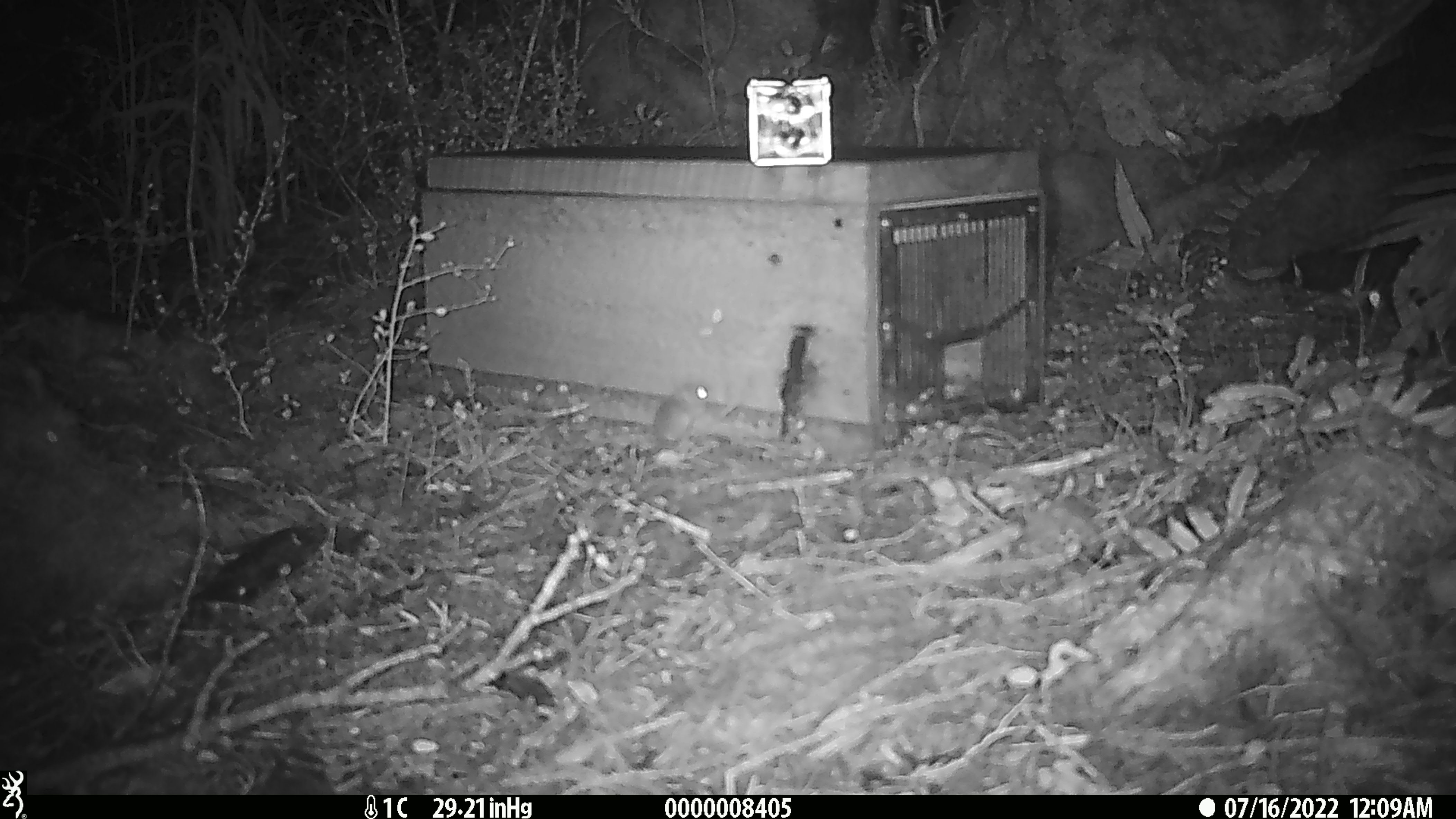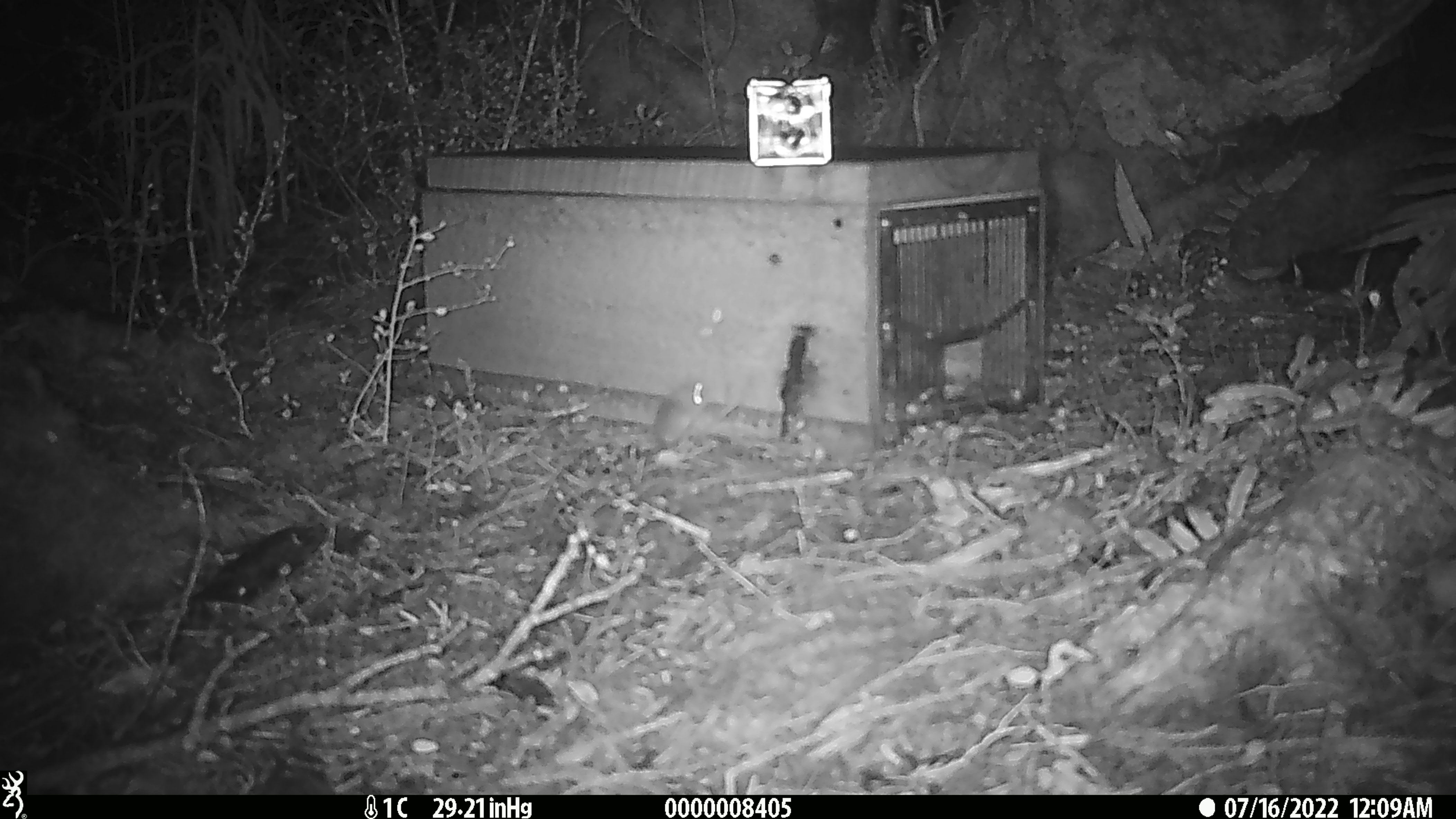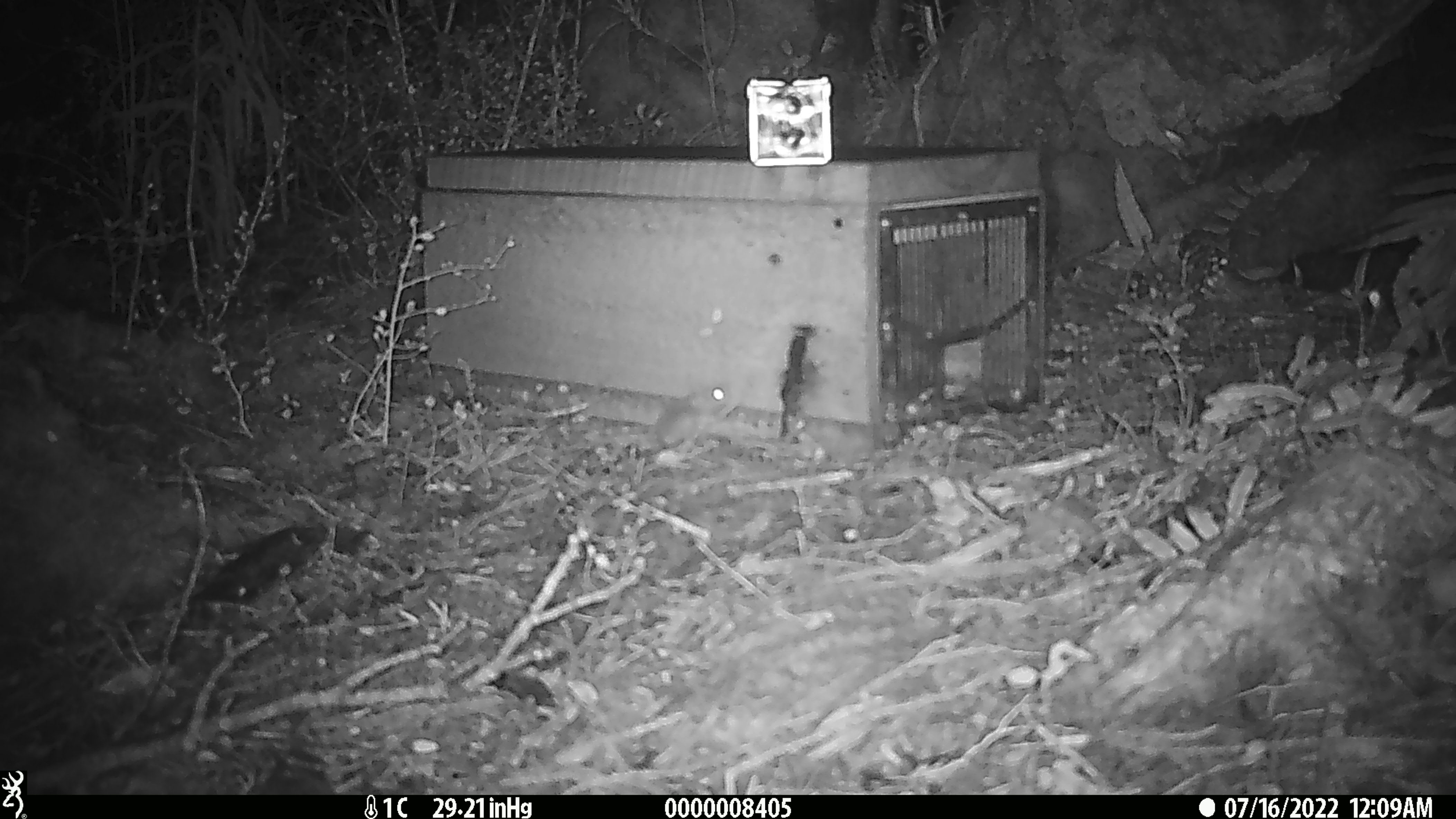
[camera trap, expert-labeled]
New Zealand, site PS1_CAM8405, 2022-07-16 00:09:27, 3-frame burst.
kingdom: Animalia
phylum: Chordata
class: Mammalia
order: Rodentia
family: Muridae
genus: Mus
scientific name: Mus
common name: mouse